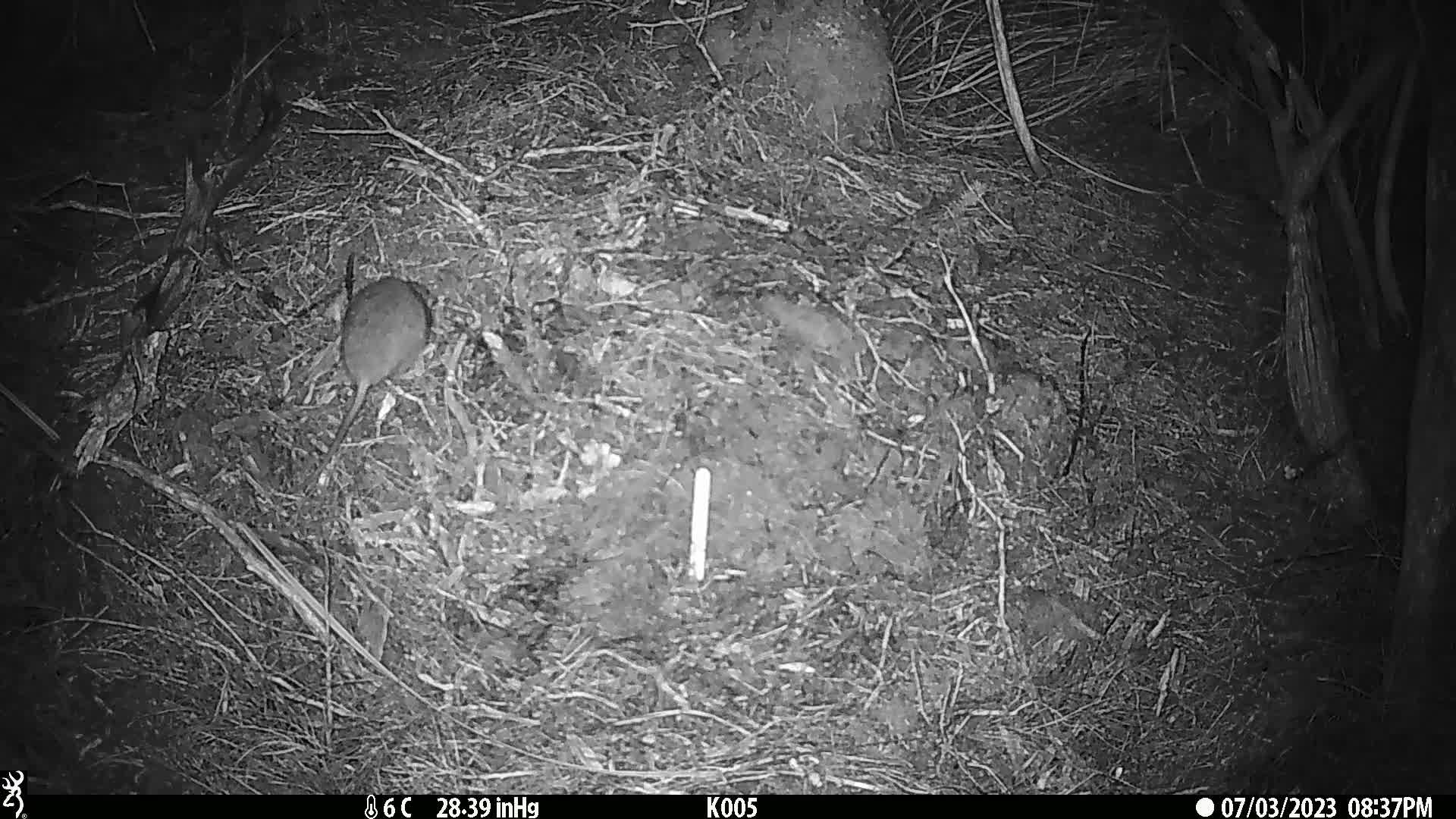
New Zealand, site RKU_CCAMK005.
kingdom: Animalia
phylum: Chordata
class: Mammalia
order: Rodentia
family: Muridae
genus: Rattus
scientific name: Rattus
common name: rat